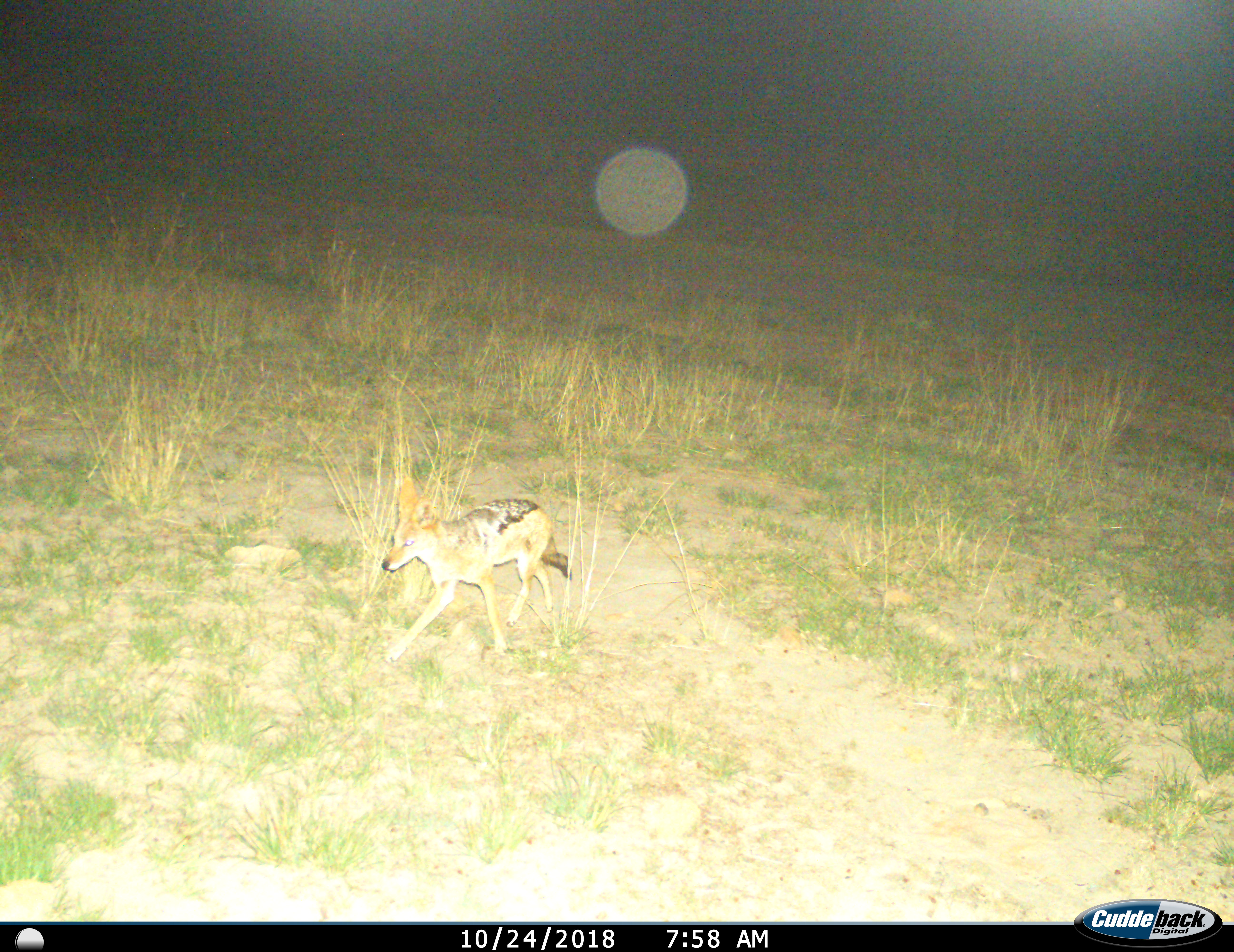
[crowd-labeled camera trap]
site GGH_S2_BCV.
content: unidentified animal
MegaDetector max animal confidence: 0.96